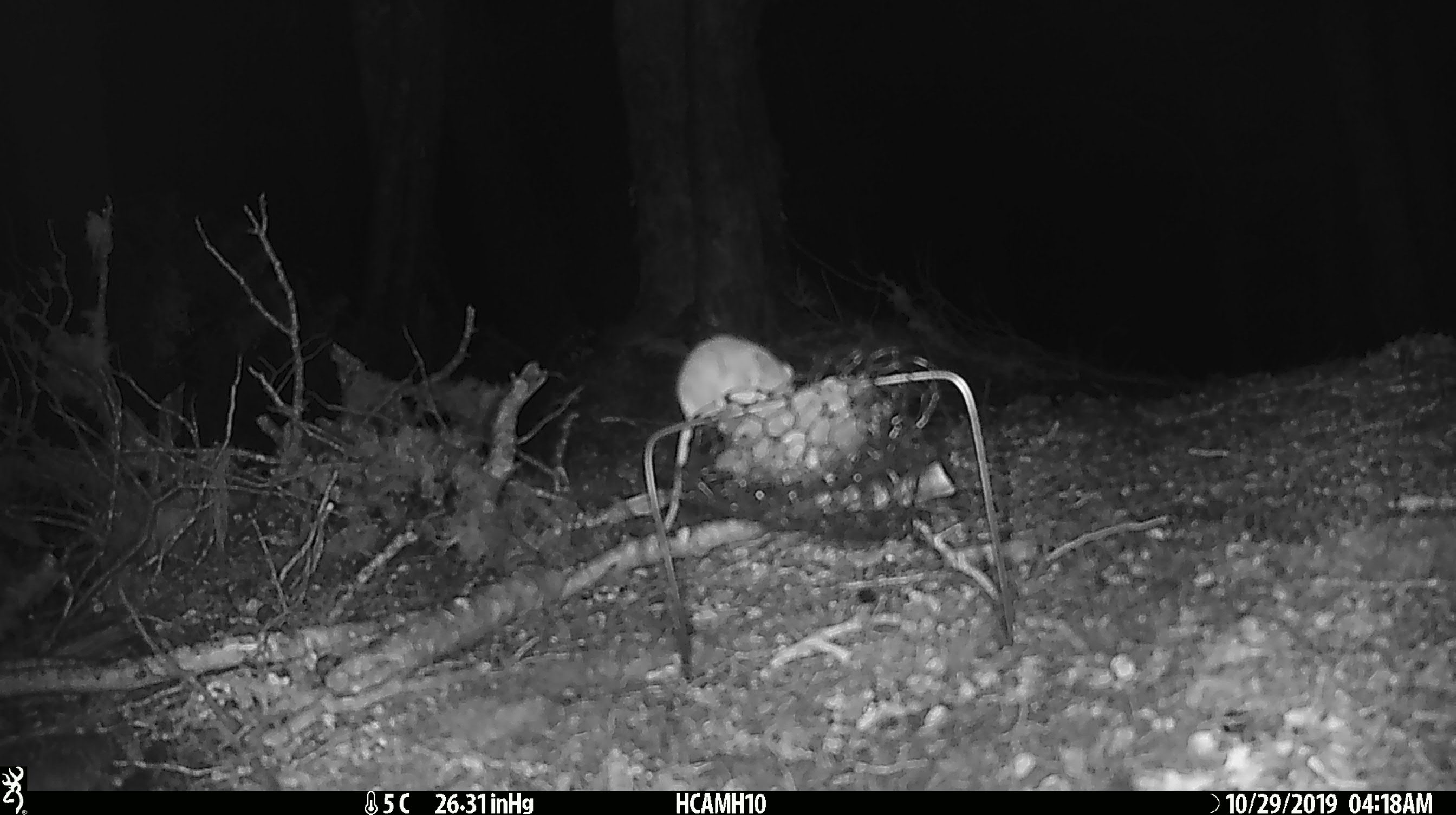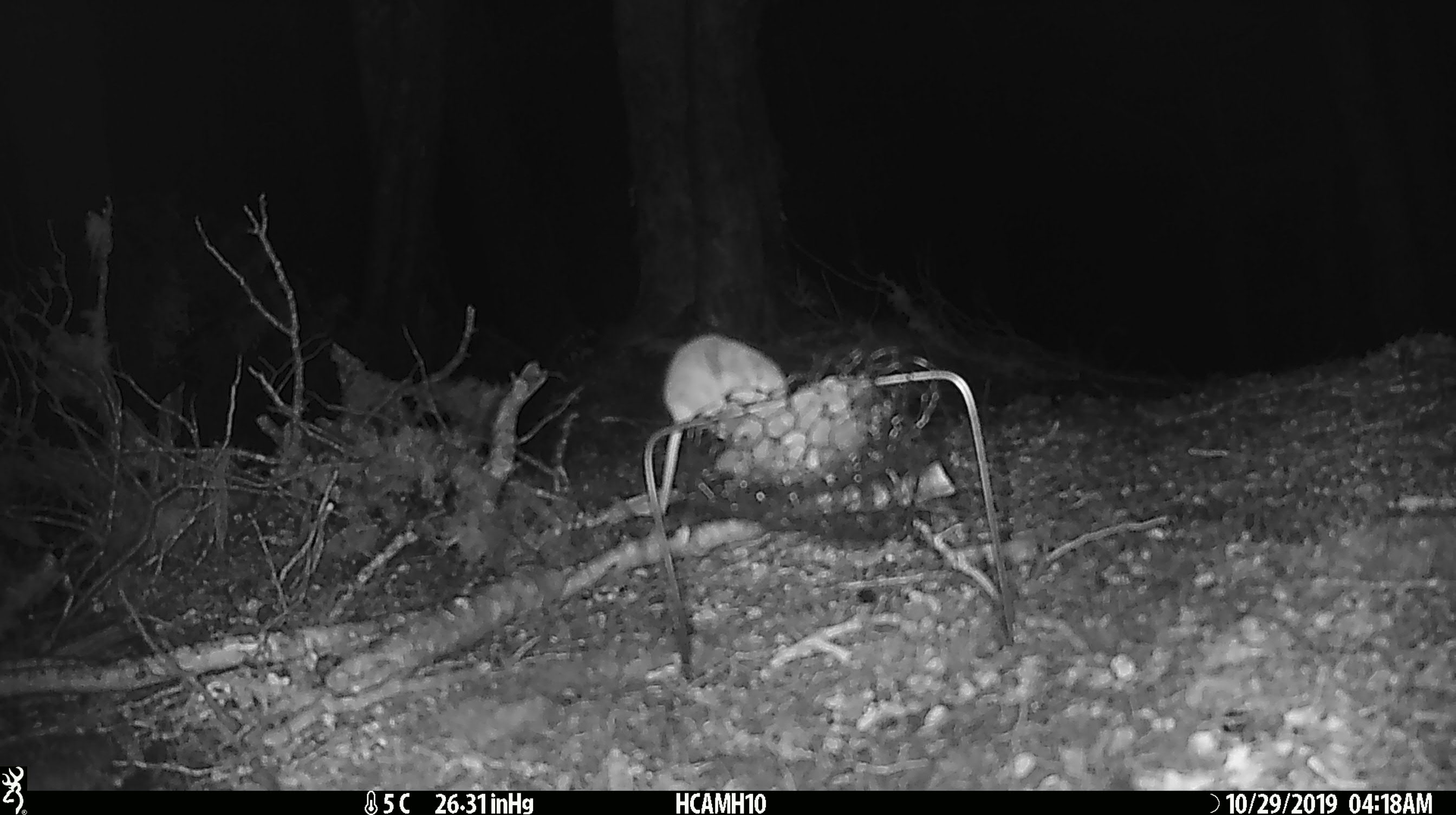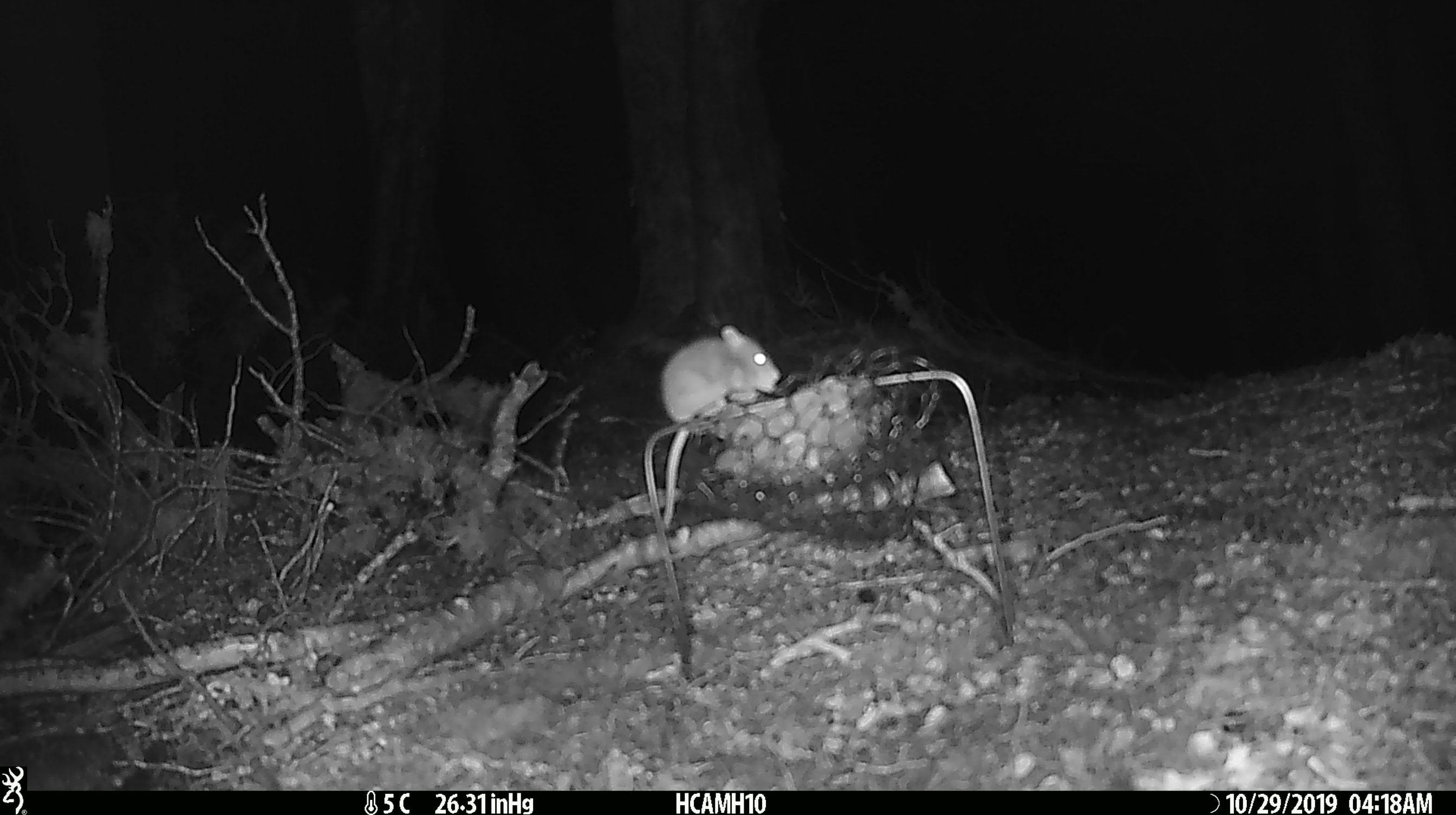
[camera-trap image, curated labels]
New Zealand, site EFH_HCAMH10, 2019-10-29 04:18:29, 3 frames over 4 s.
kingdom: Animalia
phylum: Chordata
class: Mammalia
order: Rodentia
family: Muridae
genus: Mus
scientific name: Mus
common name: mouse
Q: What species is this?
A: Mouse (Mus).